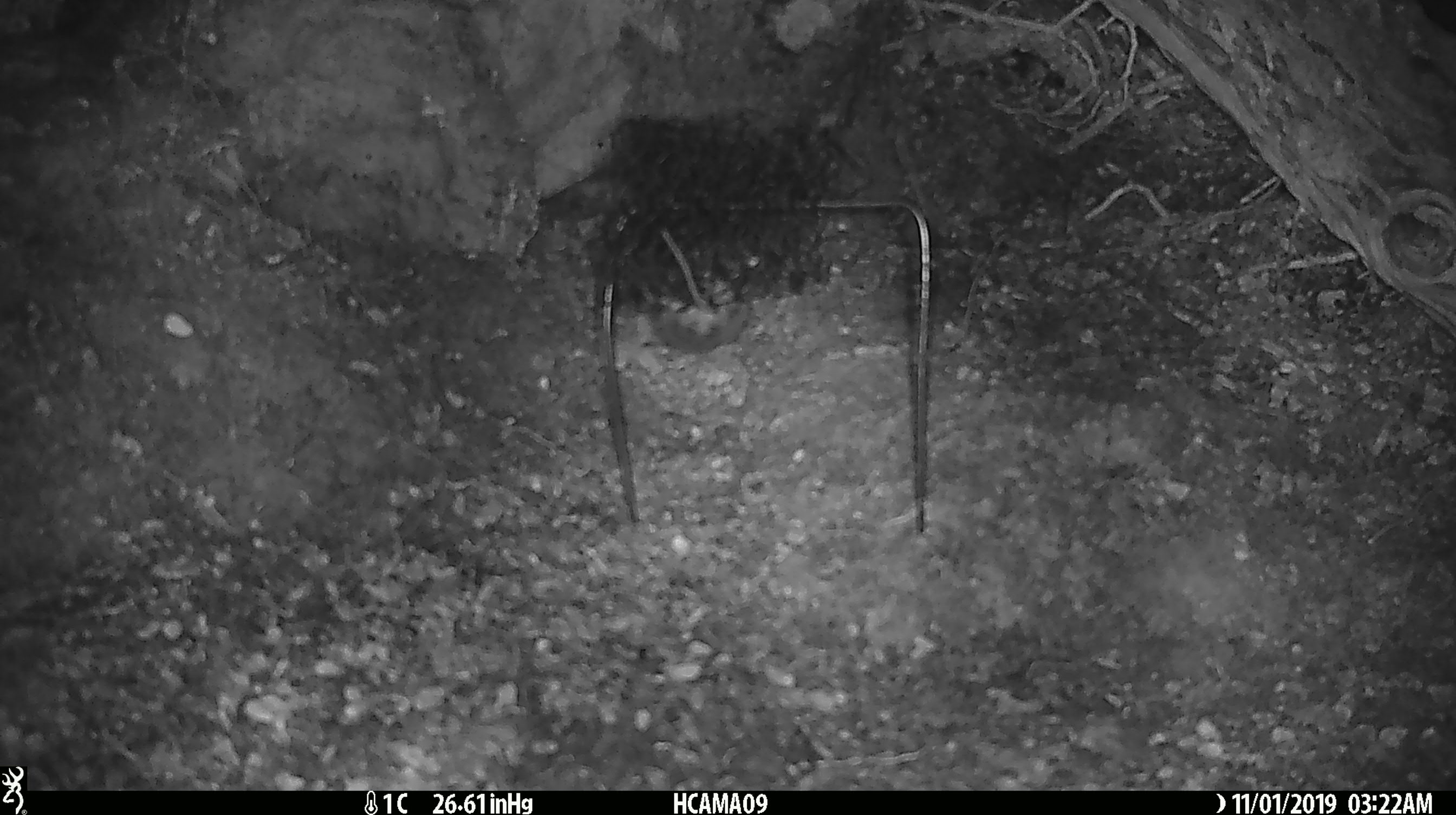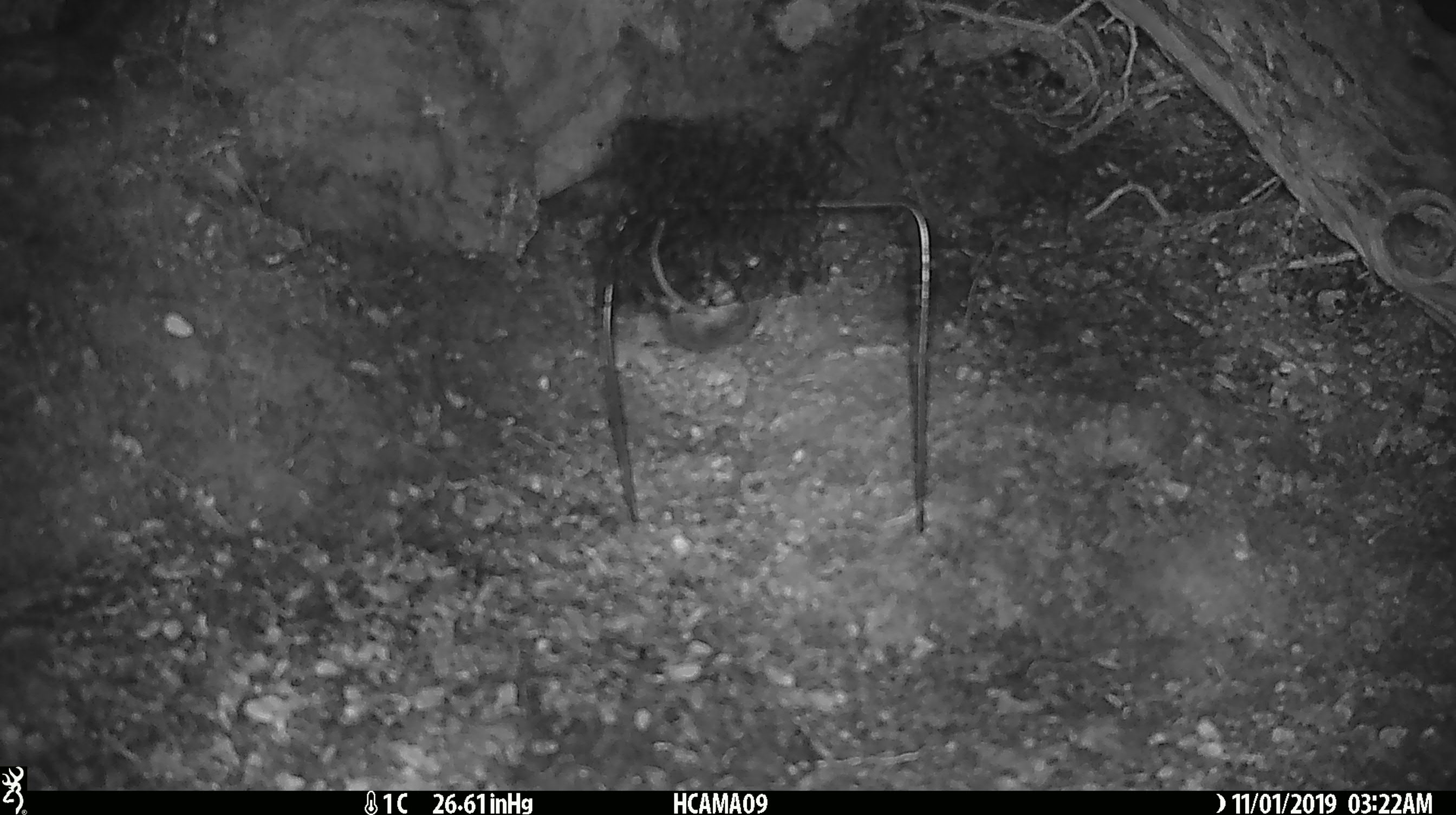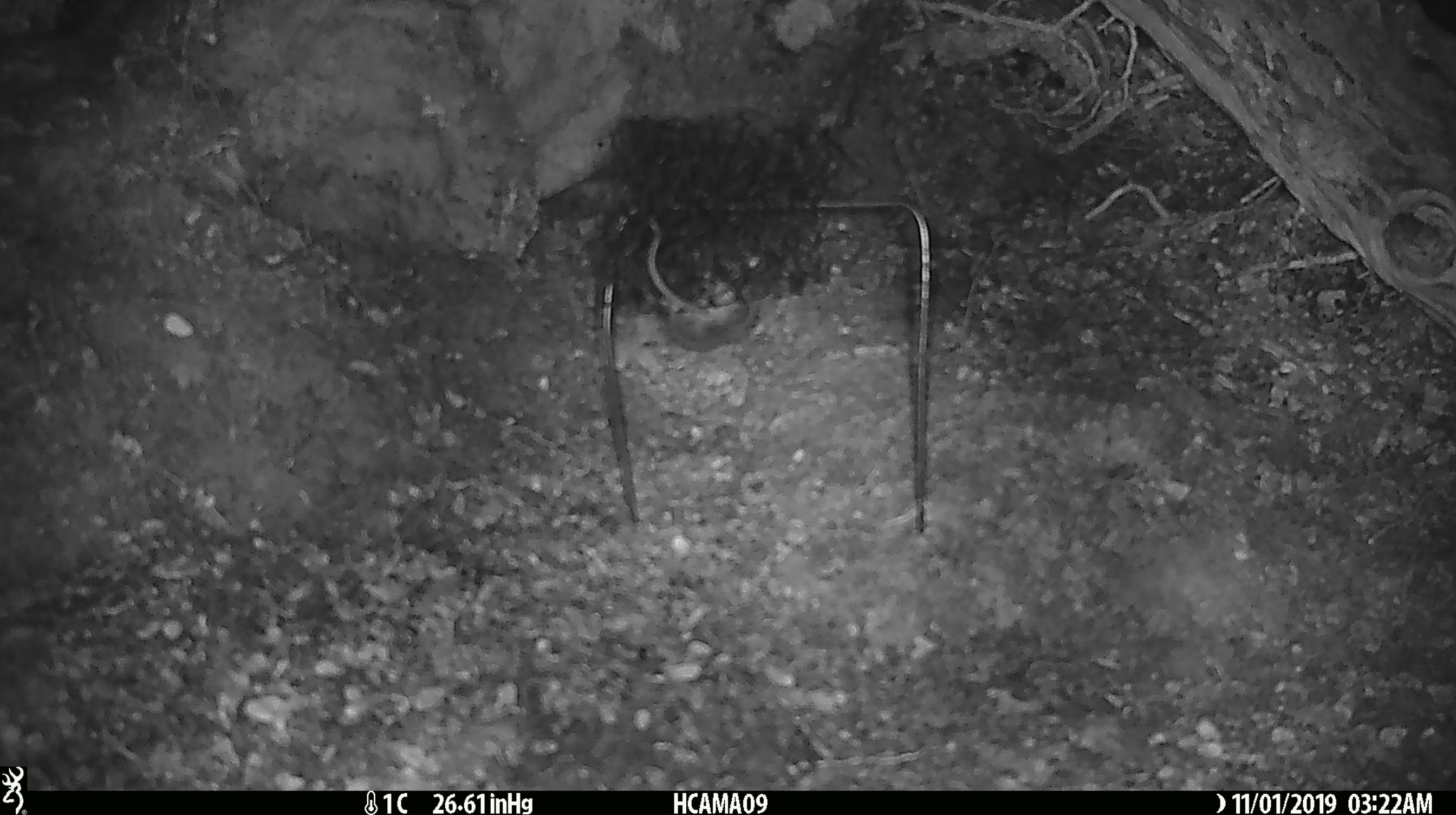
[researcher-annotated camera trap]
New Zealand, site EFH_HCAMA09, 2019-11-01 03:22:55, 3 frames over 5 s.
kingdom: Animalia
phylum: Chordata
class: Mammalia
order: Rodentia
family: Muridae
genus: Mus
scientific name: Mus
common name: mouse